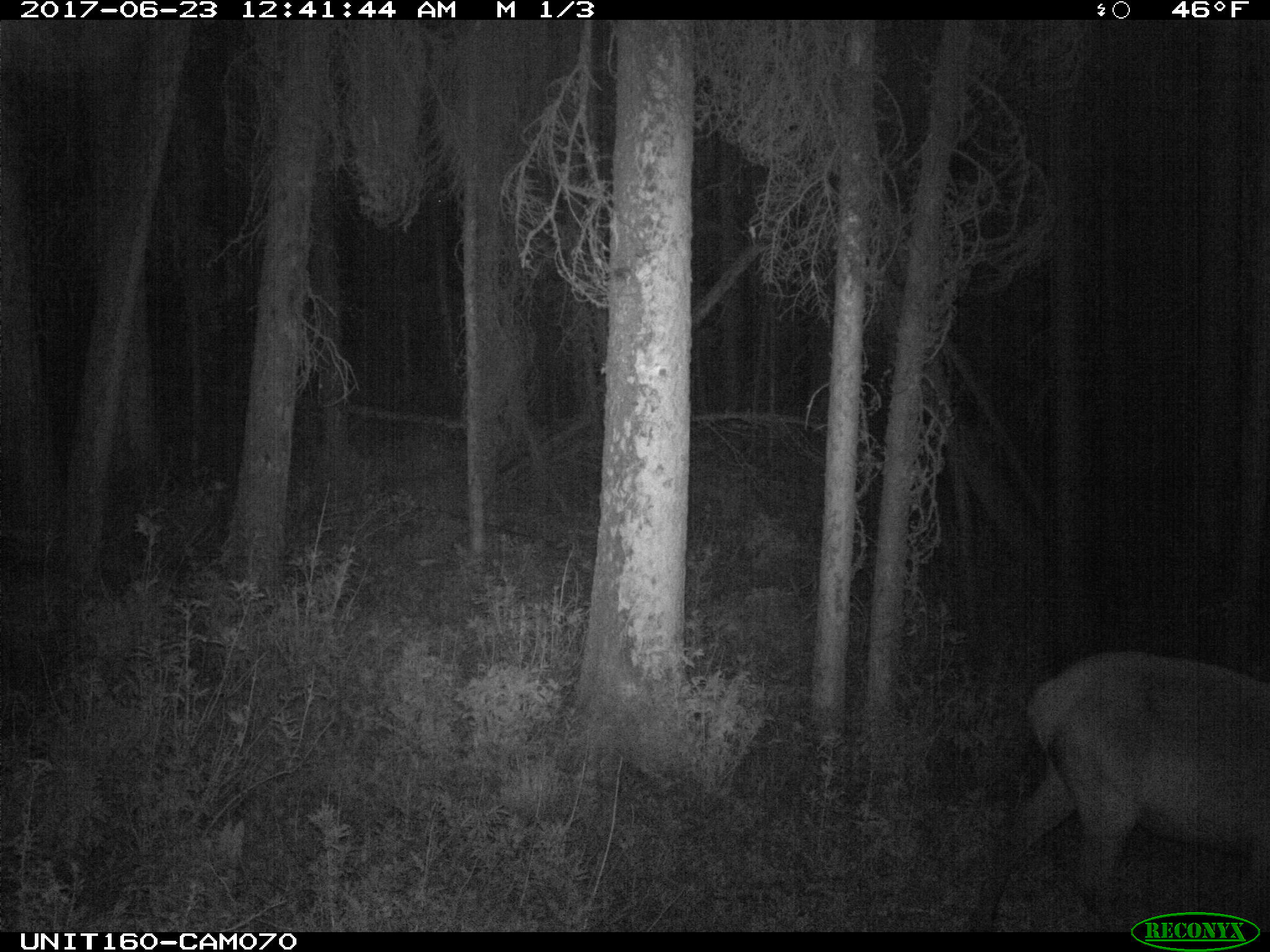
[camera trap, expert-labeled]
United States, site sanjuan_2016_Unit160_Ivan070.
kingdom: Animalia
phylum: Chordata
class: Mammalia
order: Artiodactyla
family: Cervidae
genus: Cervus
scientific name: Cervus elaphus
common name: red deer